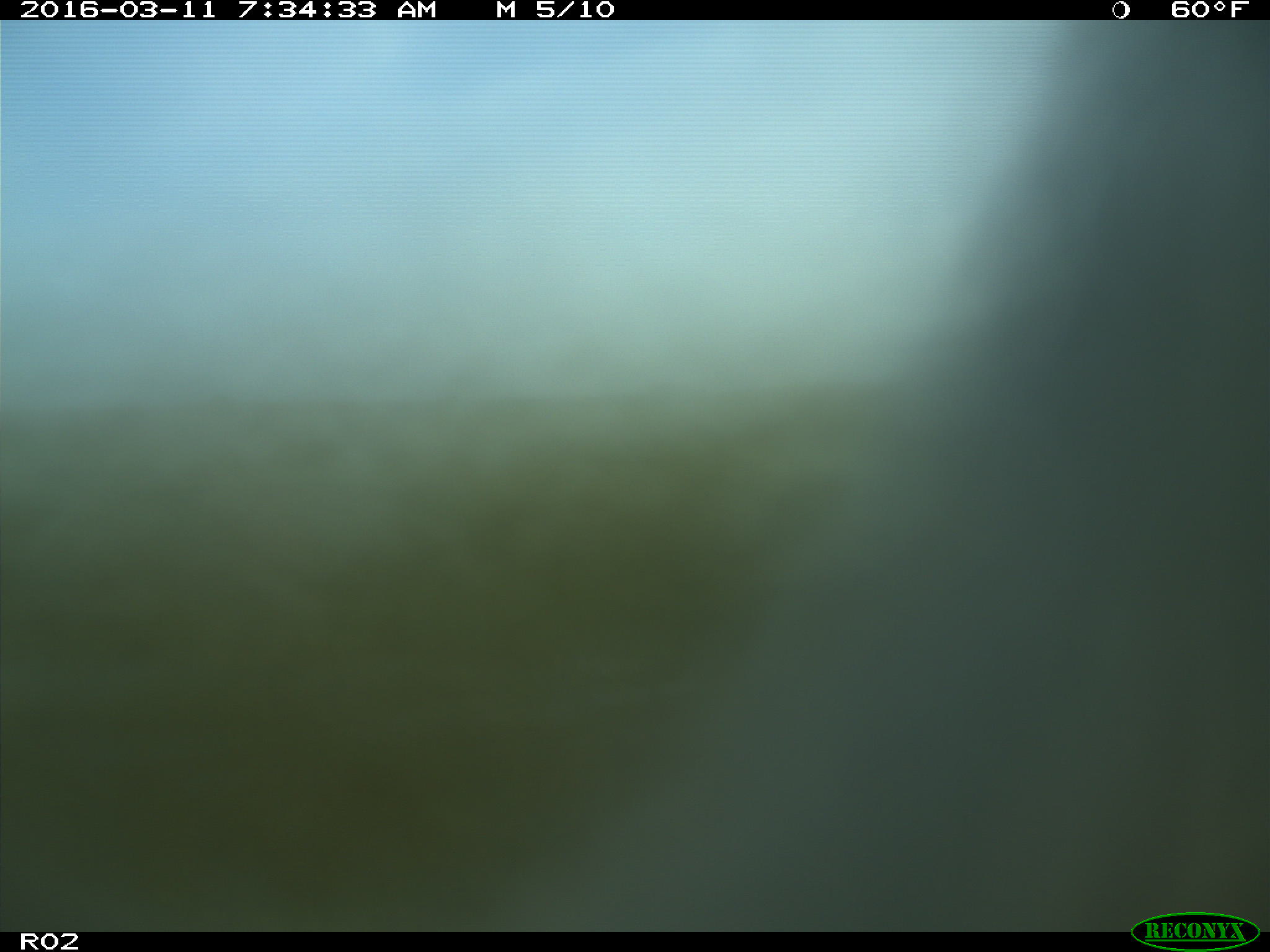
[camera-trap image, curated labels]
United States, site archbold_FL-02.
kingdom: Animalia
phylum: Chordata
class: Mammalia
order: Artiodactyla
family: Bovidae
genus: Bos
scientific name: Bos taurus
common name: domestic cow